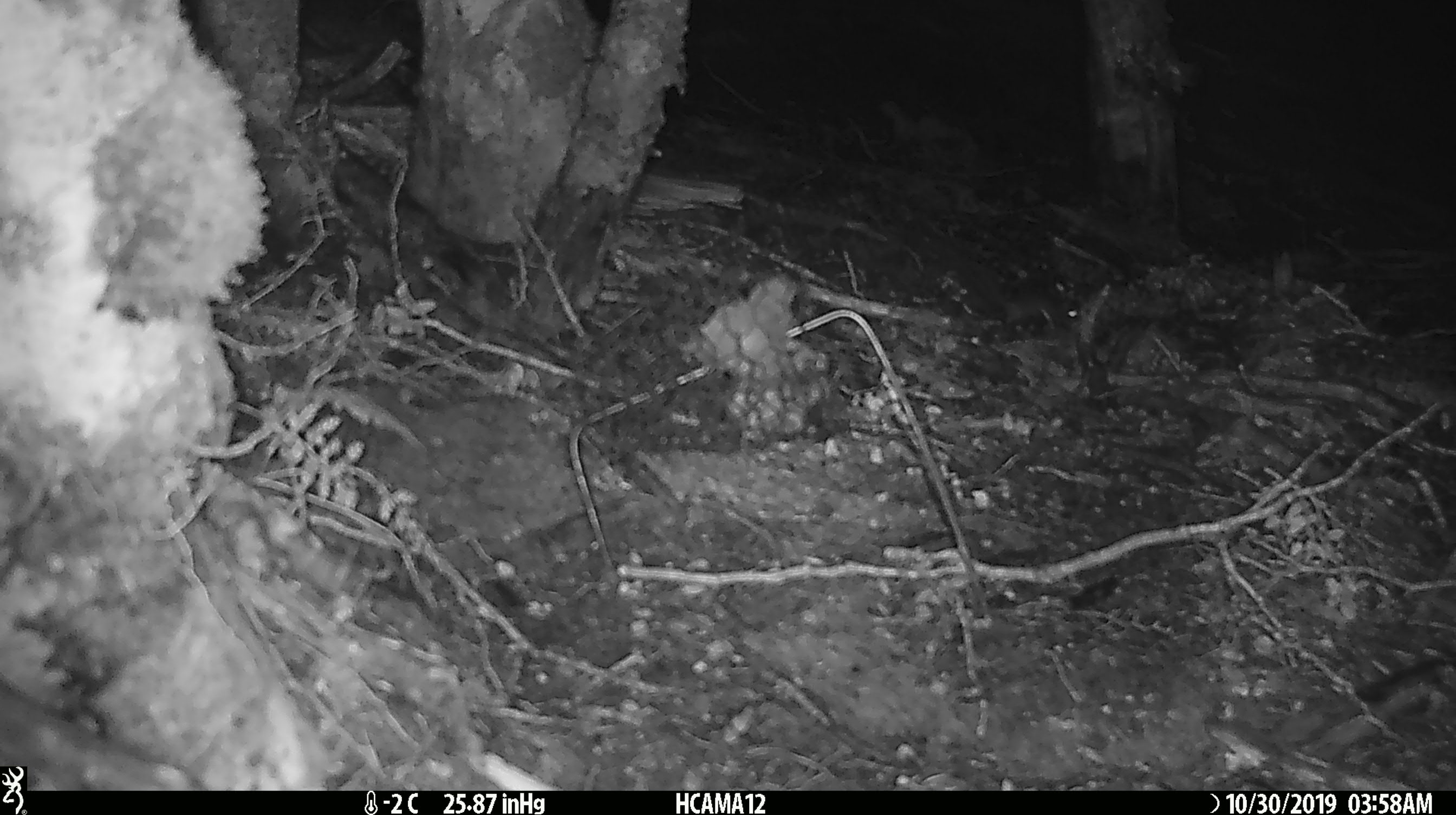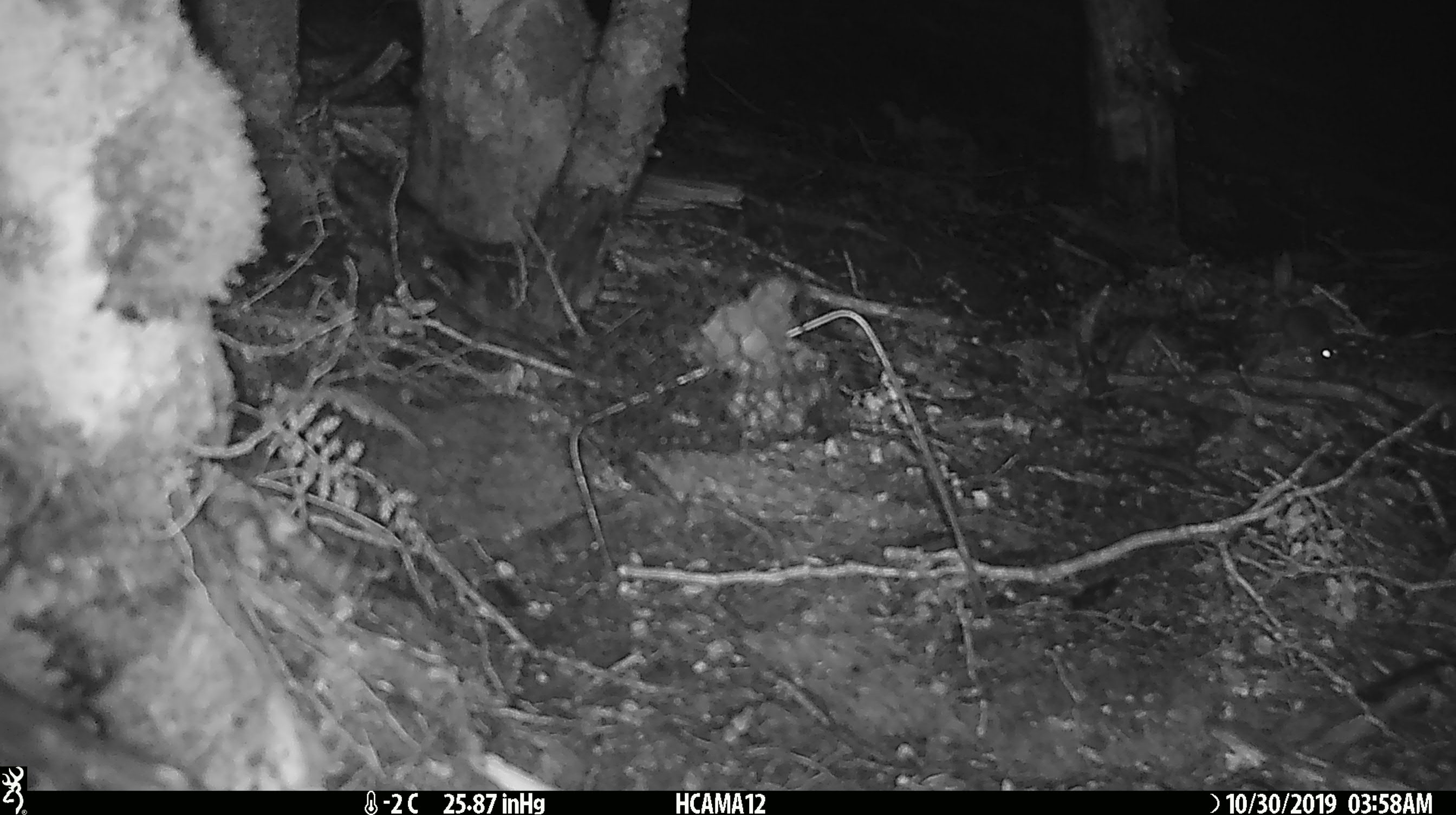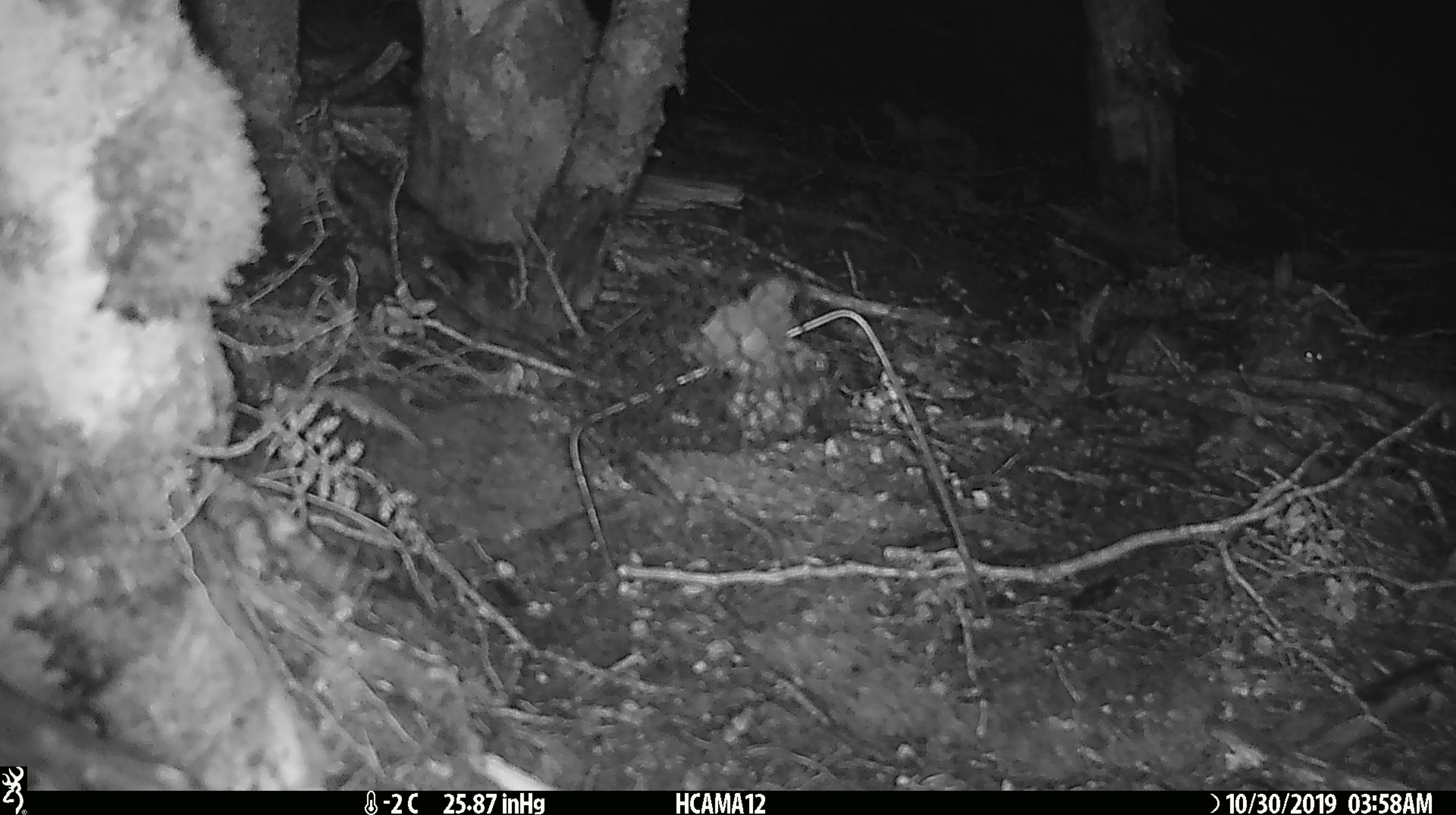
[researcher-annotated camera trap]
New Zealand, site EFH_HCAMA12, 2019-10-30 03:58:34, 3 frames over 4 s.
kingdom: Animalia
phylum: Chordata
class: Mammalia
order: Rodentia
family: Muridae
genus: Mus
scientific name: Mus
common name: mouse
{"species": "mouse (Mus)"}